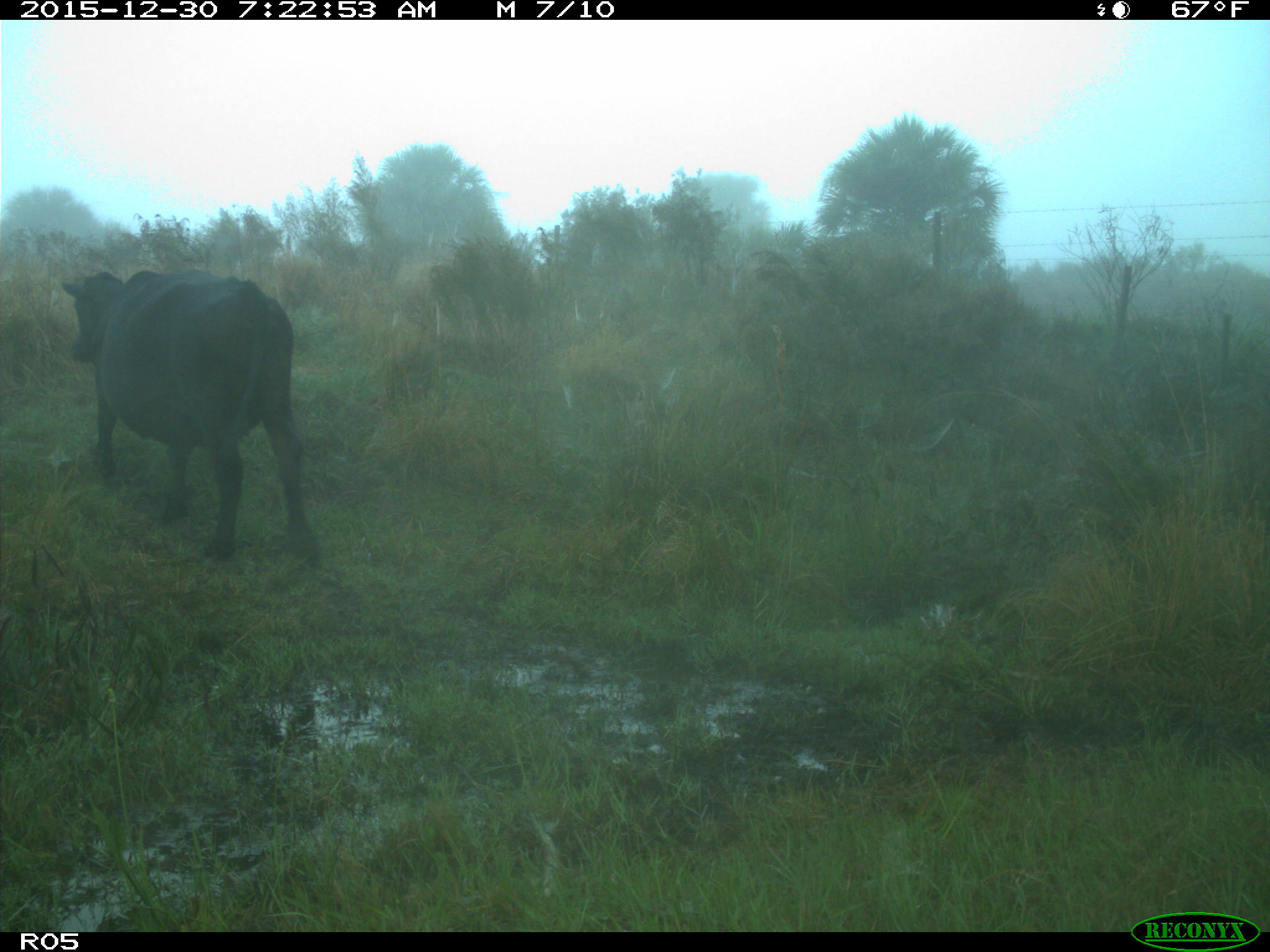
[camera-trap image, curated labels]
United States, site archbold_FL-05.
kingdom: Animalia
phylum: Chordata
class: Mammalia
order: Artiodactyla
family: Bovidae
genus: Bos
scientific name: Bos taurus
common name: domestic cow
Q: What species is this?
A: Bos taurus (domestic cow).